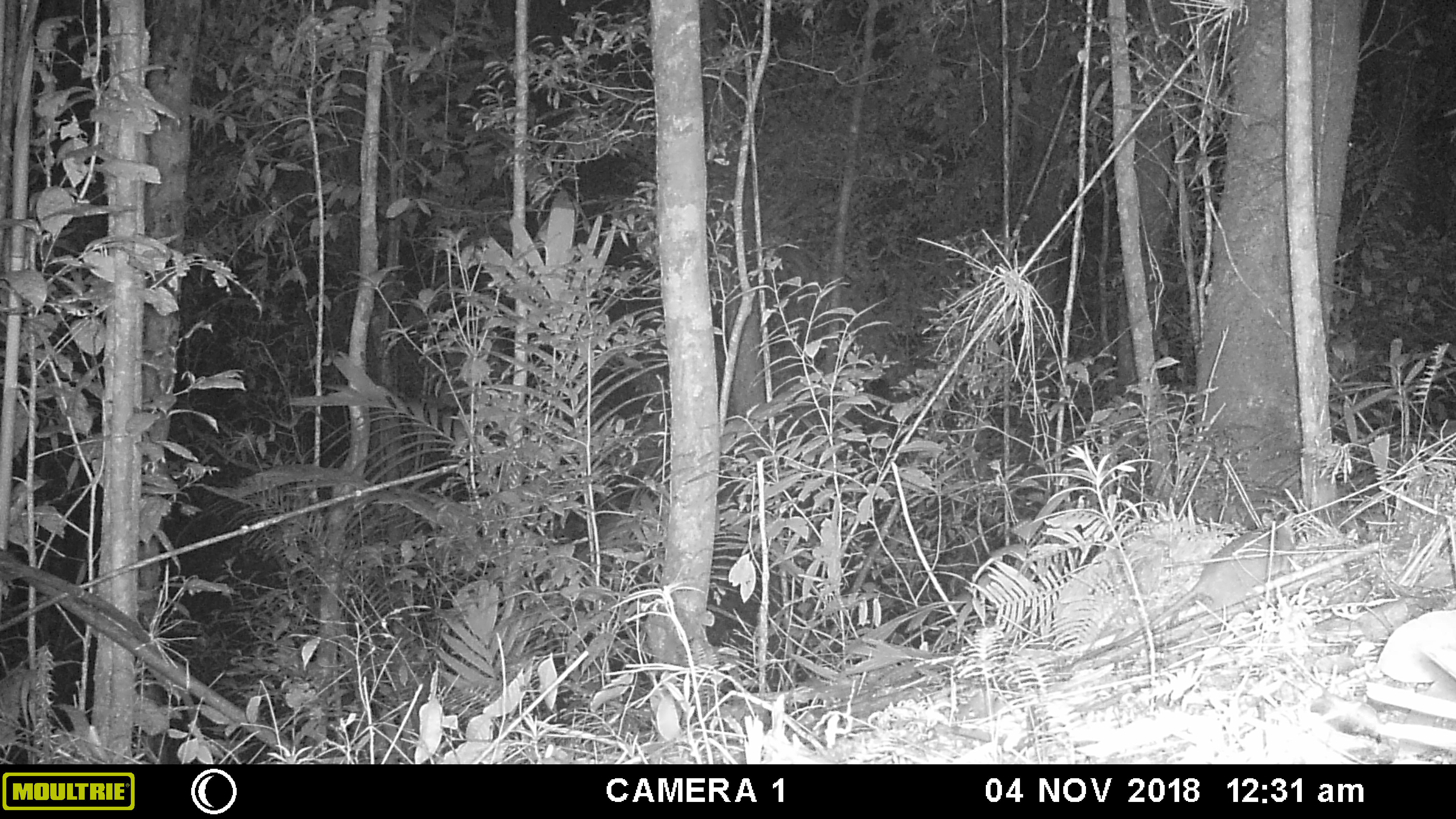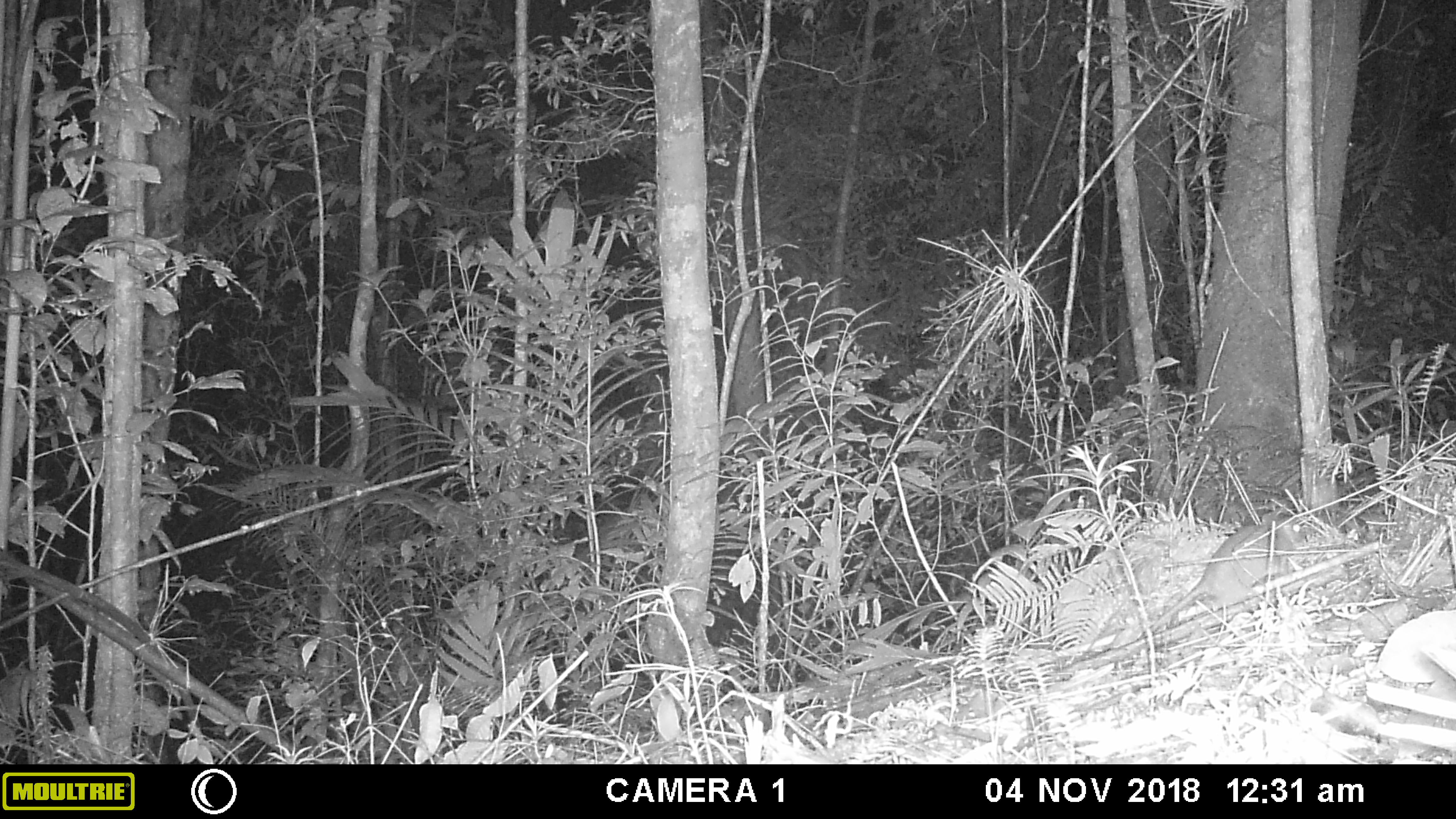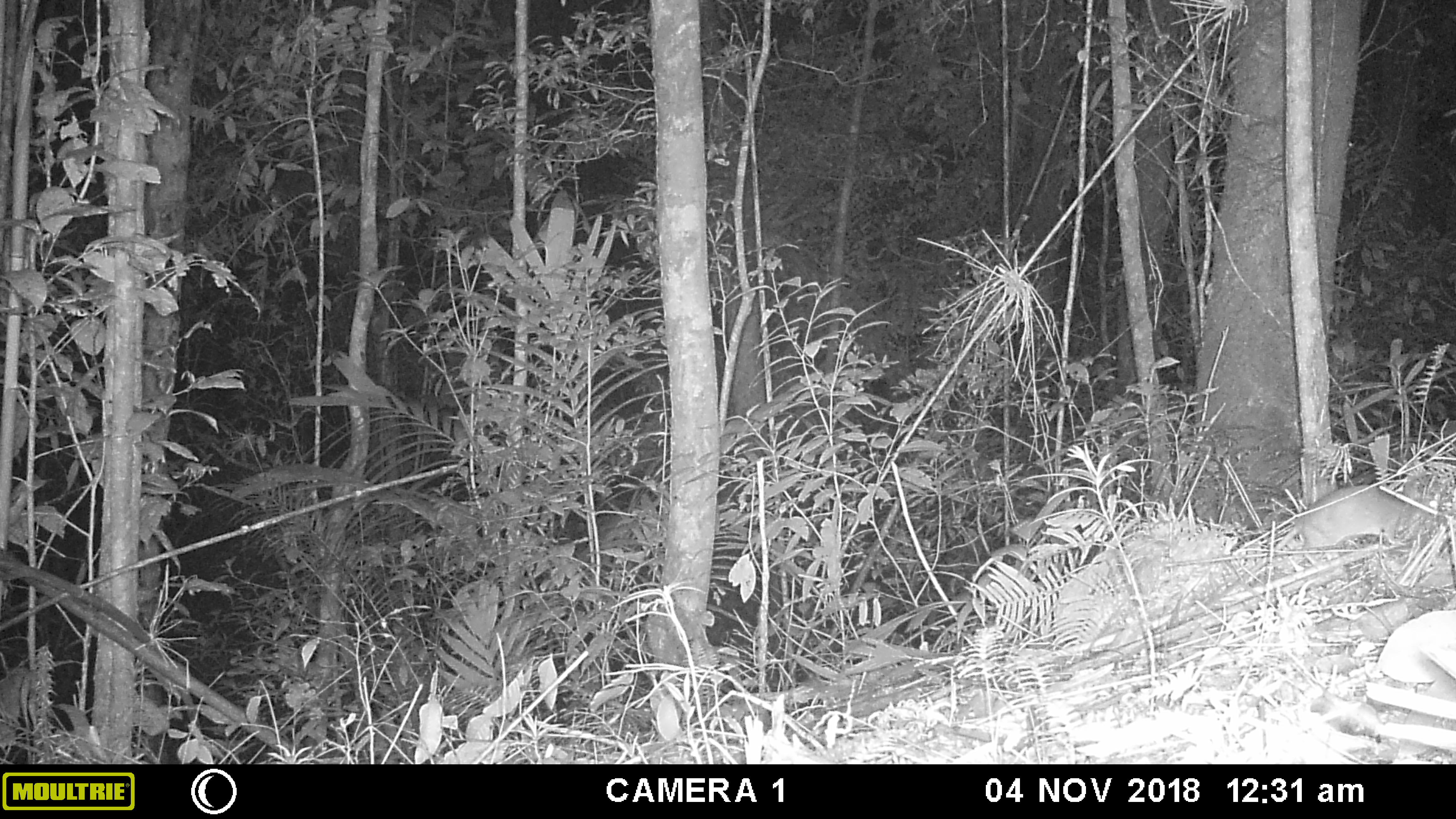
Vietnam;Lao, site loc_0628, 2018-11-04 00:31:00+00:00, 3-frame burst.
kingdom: Animalia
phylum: Chordata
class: Mammalia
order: Rodentia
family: Muridae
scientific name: Muridae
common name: old-world mice and rats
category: unidentified murid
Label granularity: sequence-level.